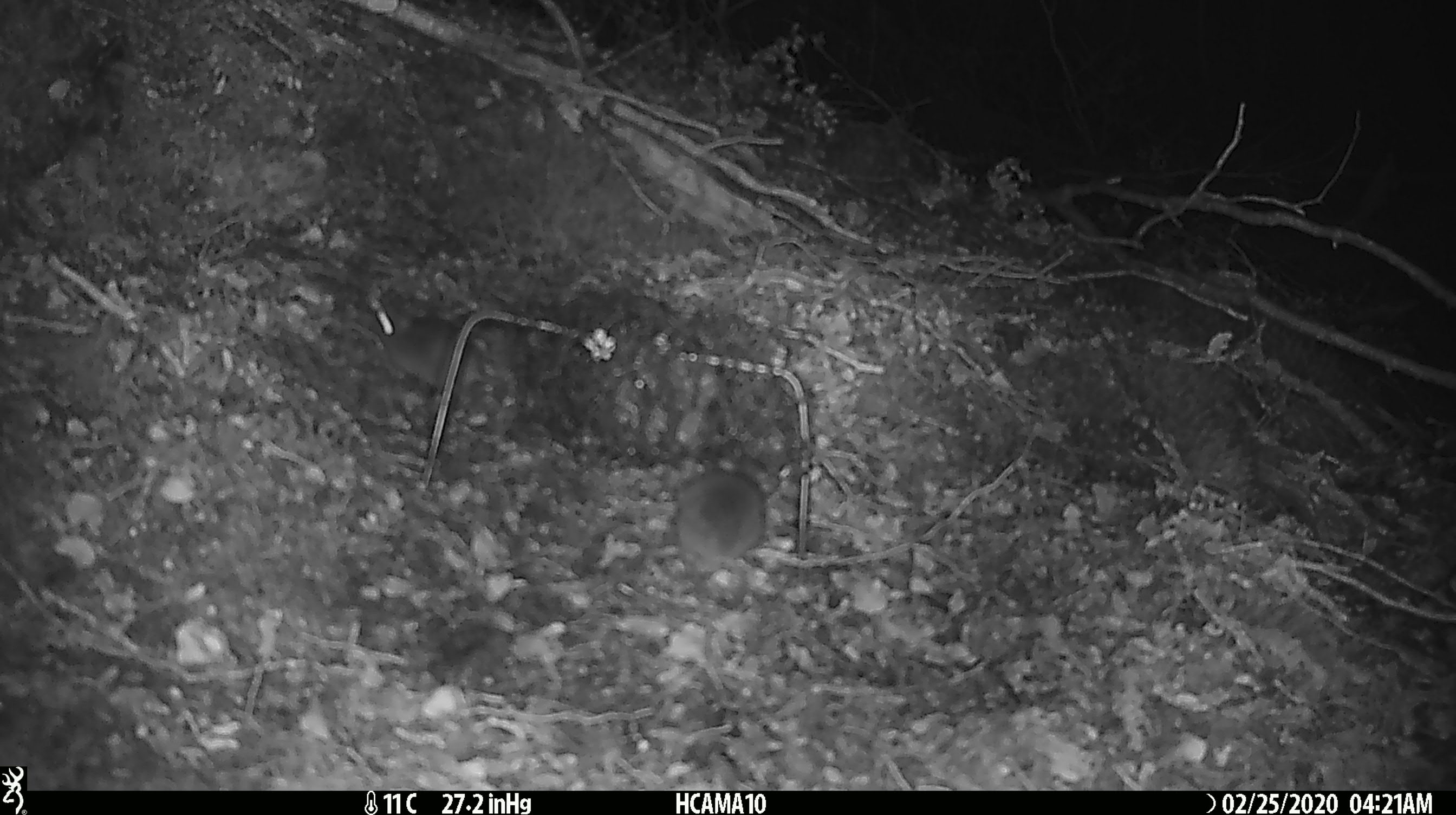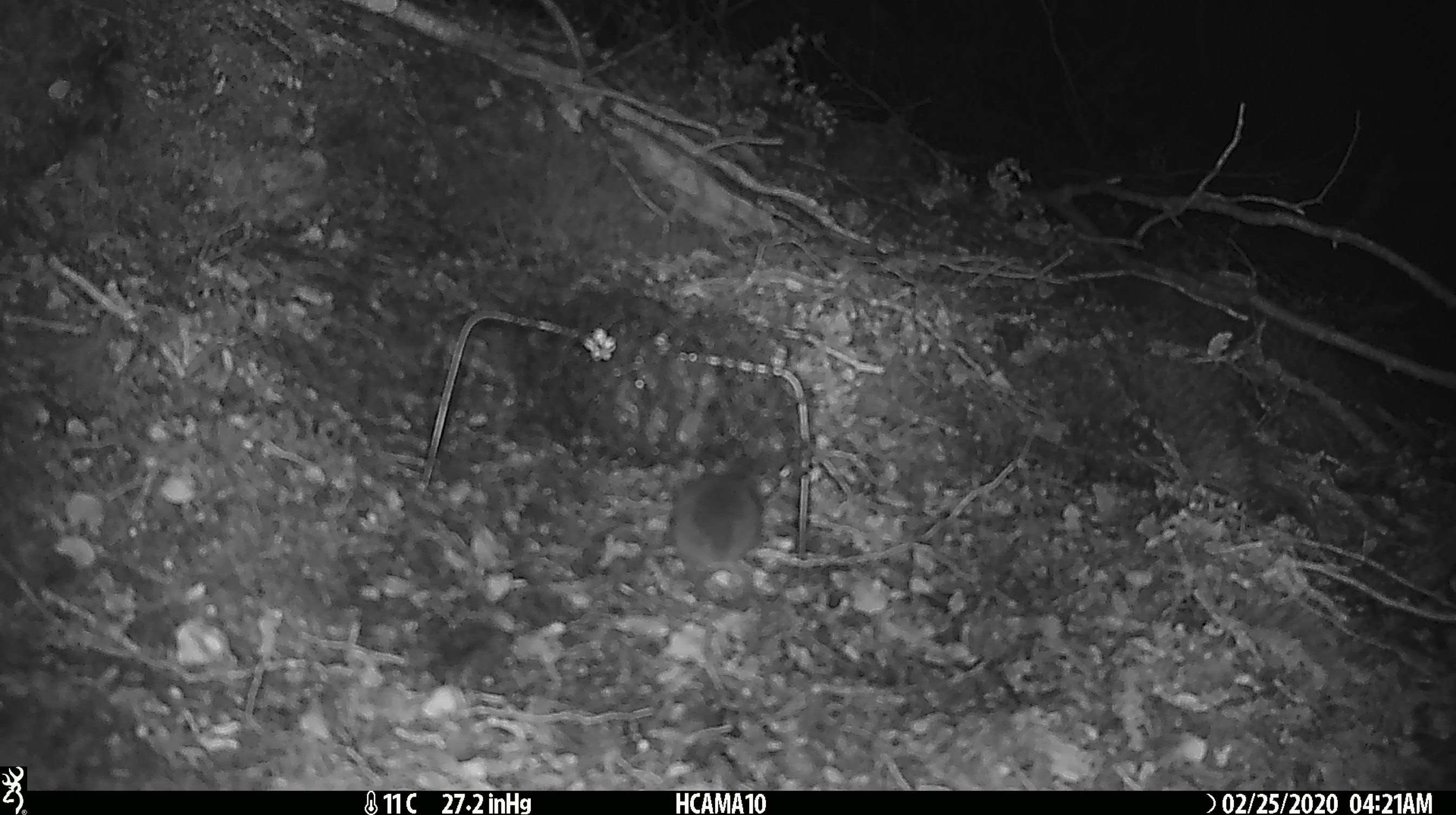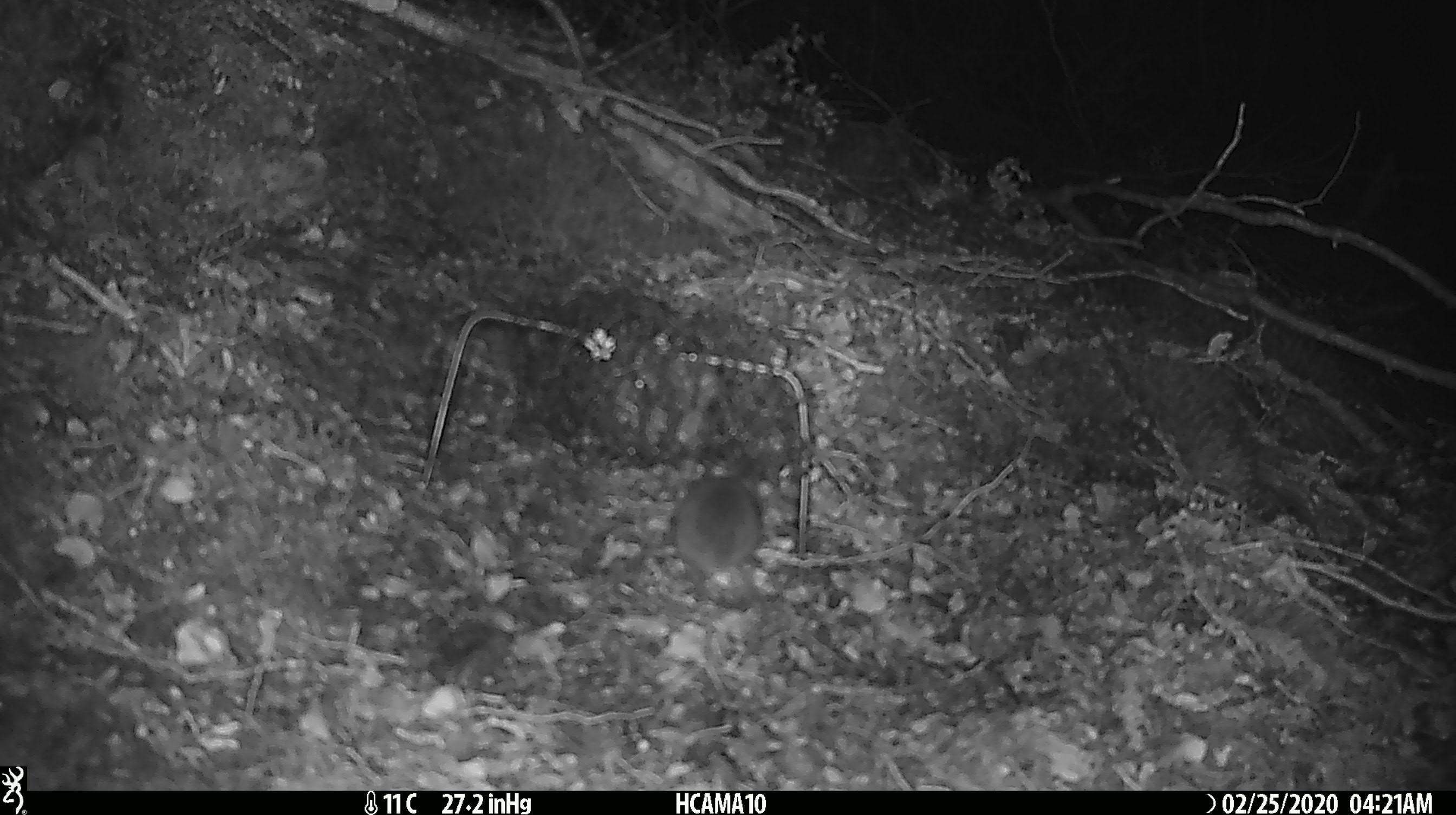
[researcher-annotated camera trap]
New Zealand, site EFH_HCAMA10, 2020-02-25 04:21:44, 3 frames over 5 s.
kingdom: Animalia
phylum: Chordata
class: Mammalia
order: Rodentia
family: Muridae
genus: Mus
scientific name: Mus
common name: mouse